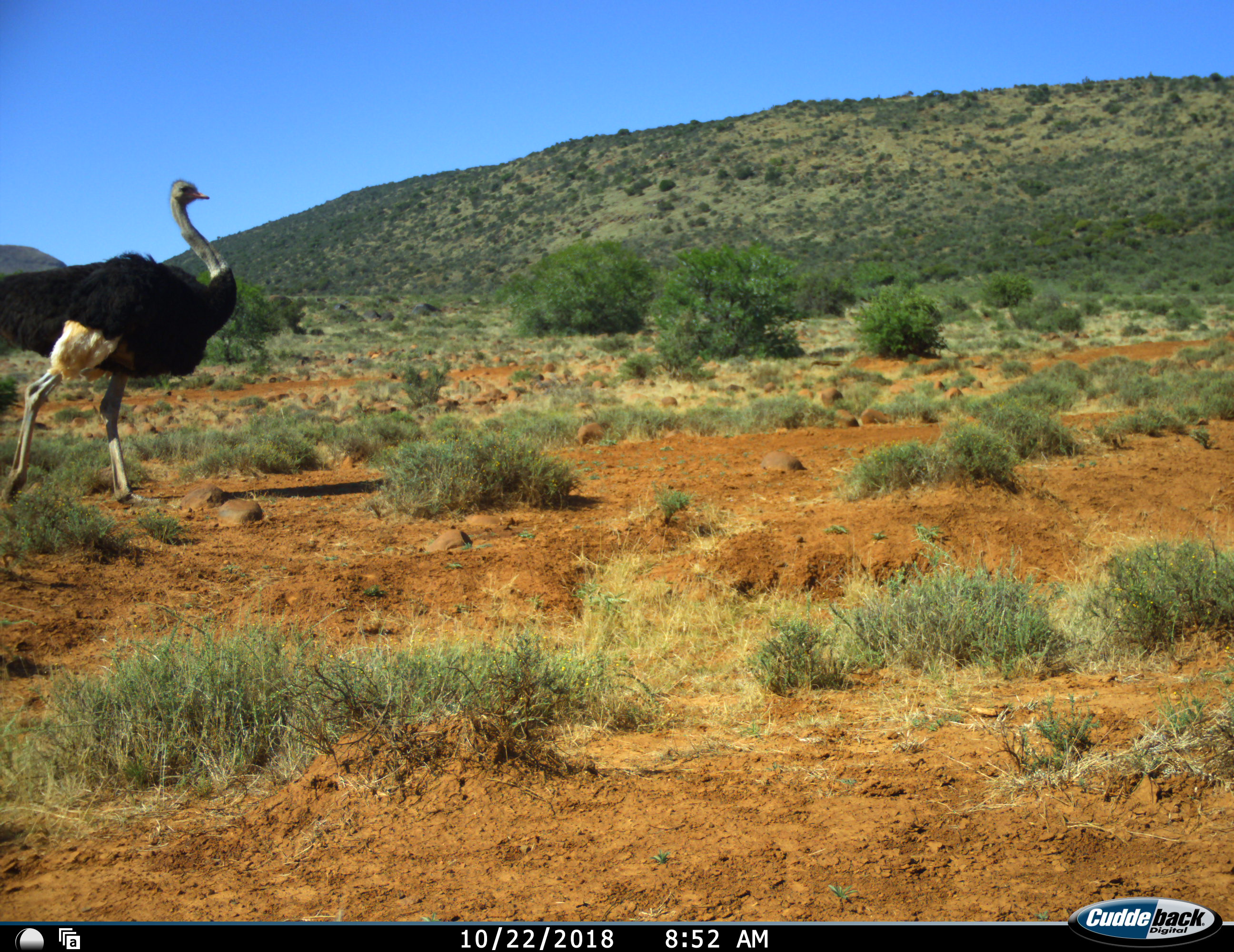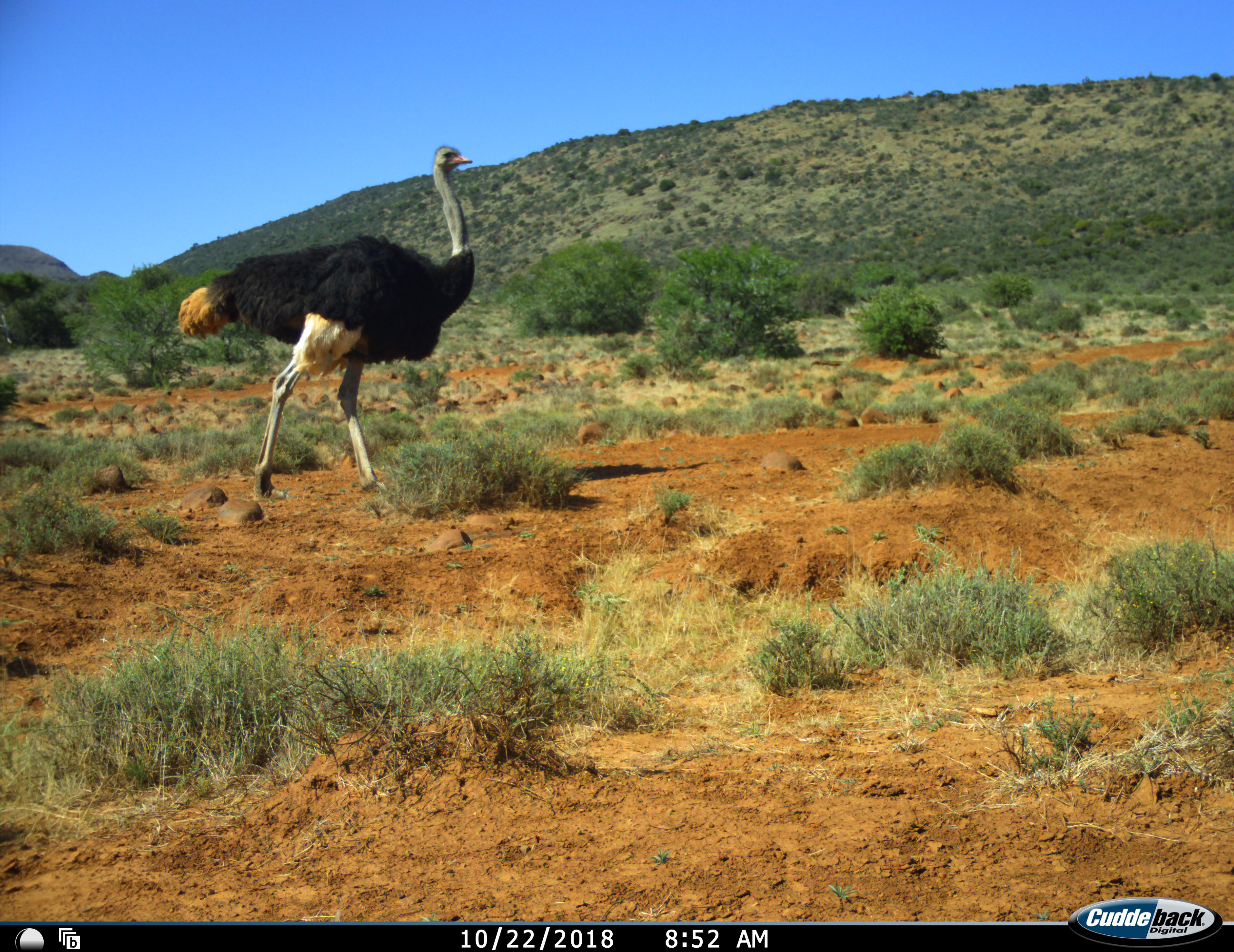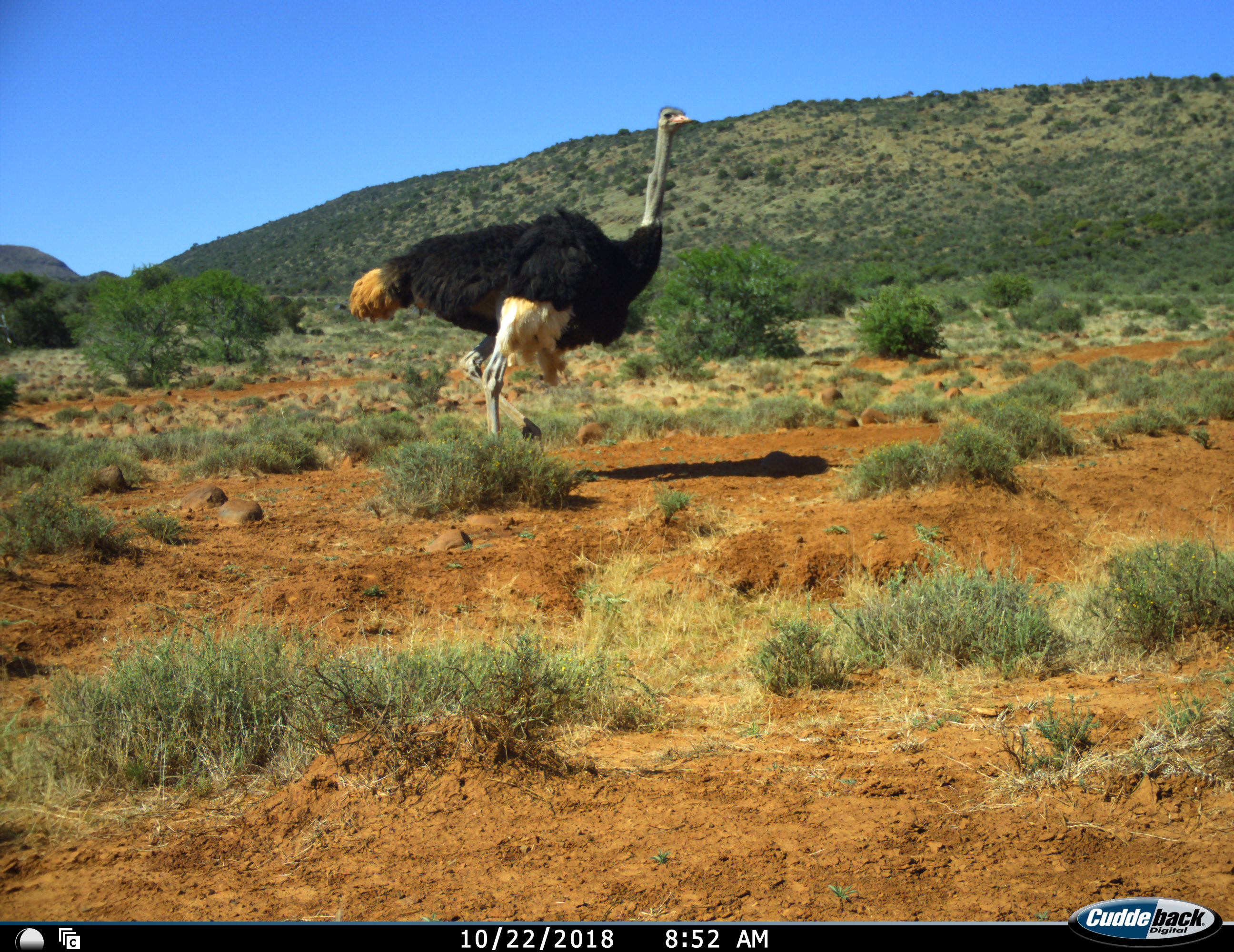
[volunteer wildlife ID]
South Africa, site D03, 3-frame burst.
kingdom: Animalia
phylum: Chordata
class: Aves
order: Struthioniformes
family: Struthionidae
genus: Struthio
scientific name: Struthio camelus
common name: ostrich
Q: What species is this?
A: Ostrich (Struthio camelus).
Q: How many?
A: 1.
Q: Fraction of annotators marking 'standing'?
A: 0%.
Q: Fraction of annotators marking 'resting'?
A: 0%.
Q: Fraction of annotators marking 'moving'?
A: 100%.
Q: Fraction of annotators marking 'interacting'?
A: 0%.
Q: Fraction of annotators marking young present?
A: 0%.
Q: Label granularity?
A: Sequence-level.